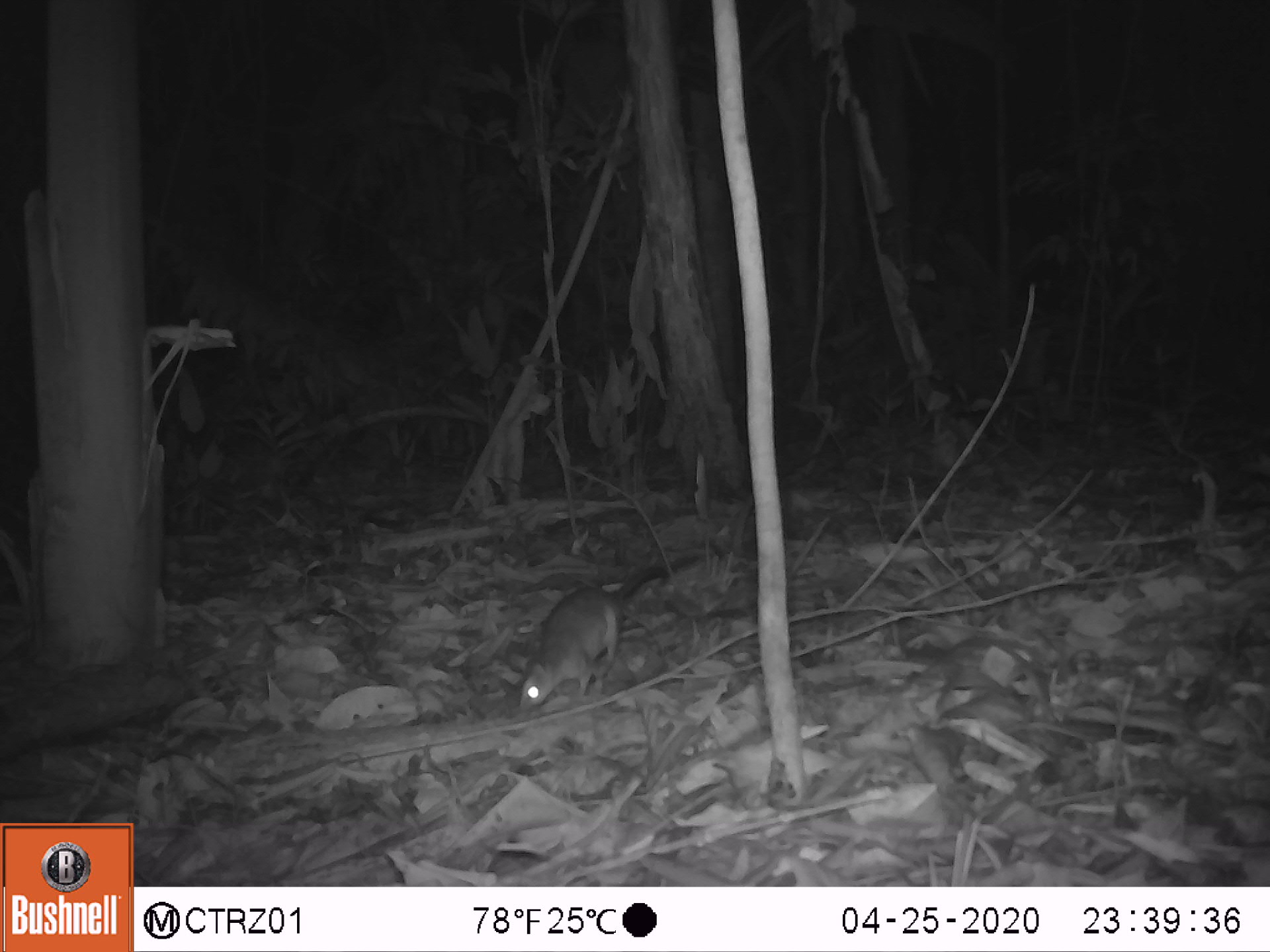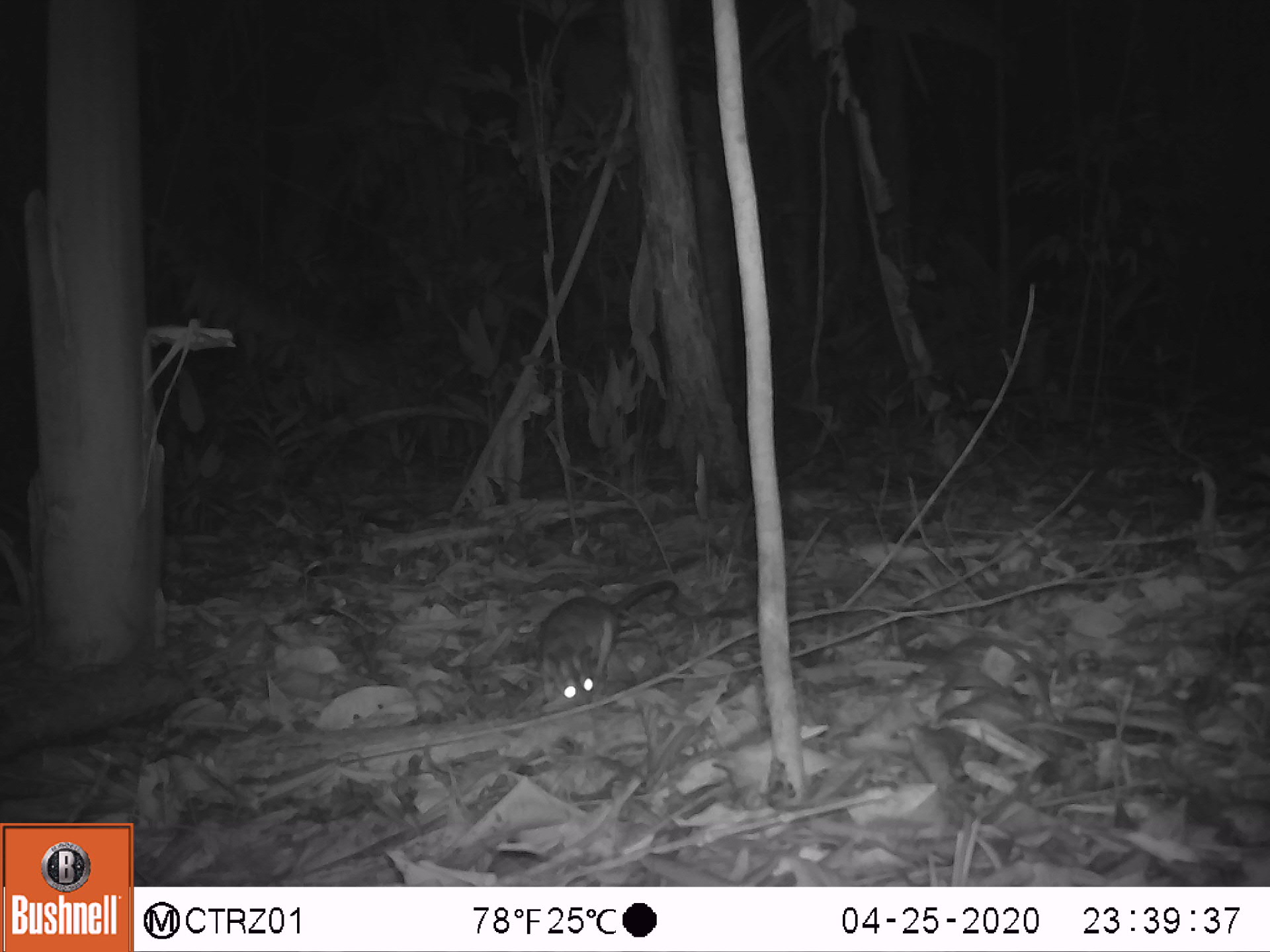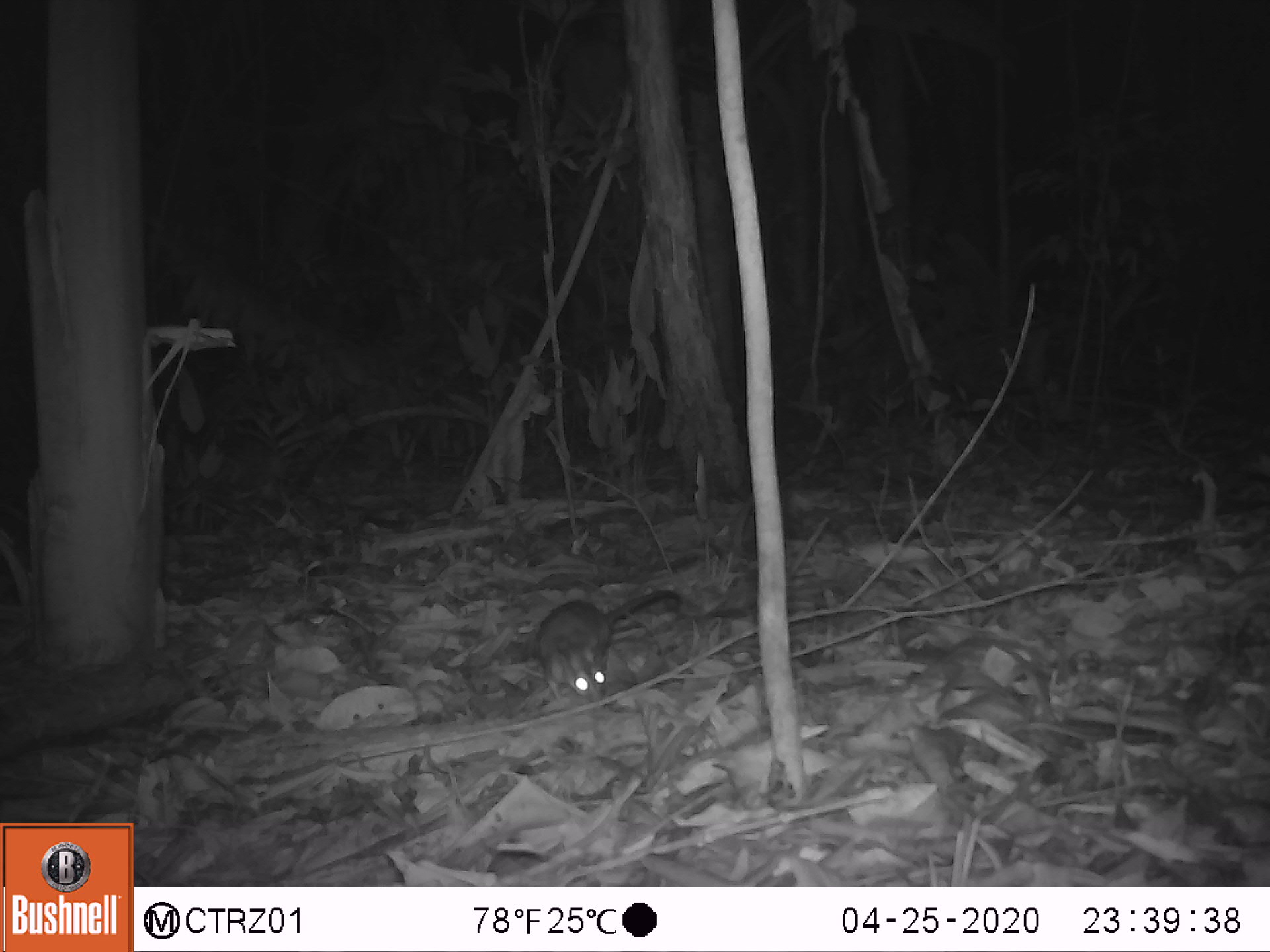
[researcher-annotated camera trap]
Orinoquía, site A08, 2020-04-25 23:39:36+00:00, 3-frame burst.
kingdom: Animalia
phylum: Chordata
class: Mammalia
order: Rodentia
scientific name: Rodentia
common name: rodent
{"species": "rodent (Rodentia)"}